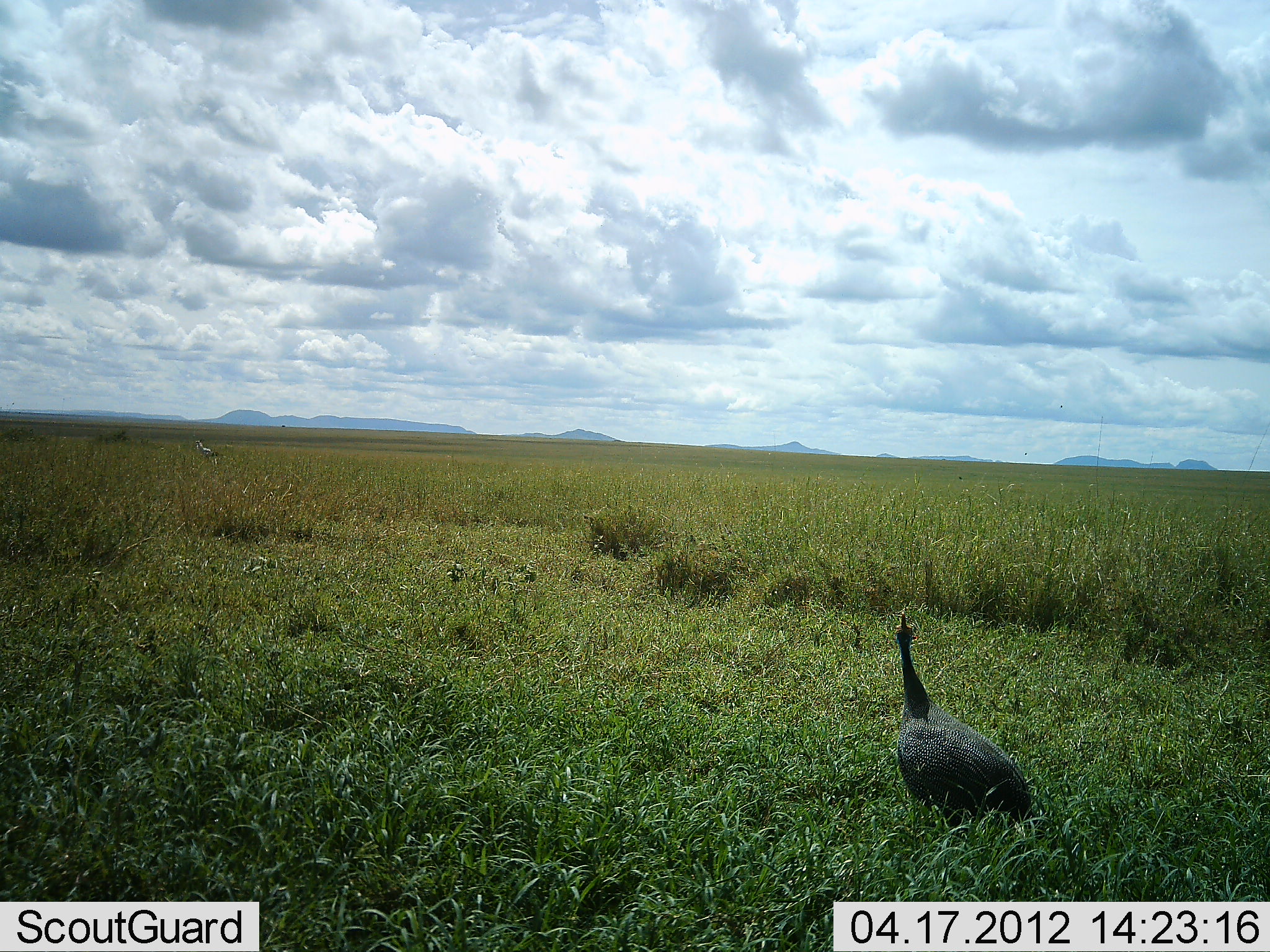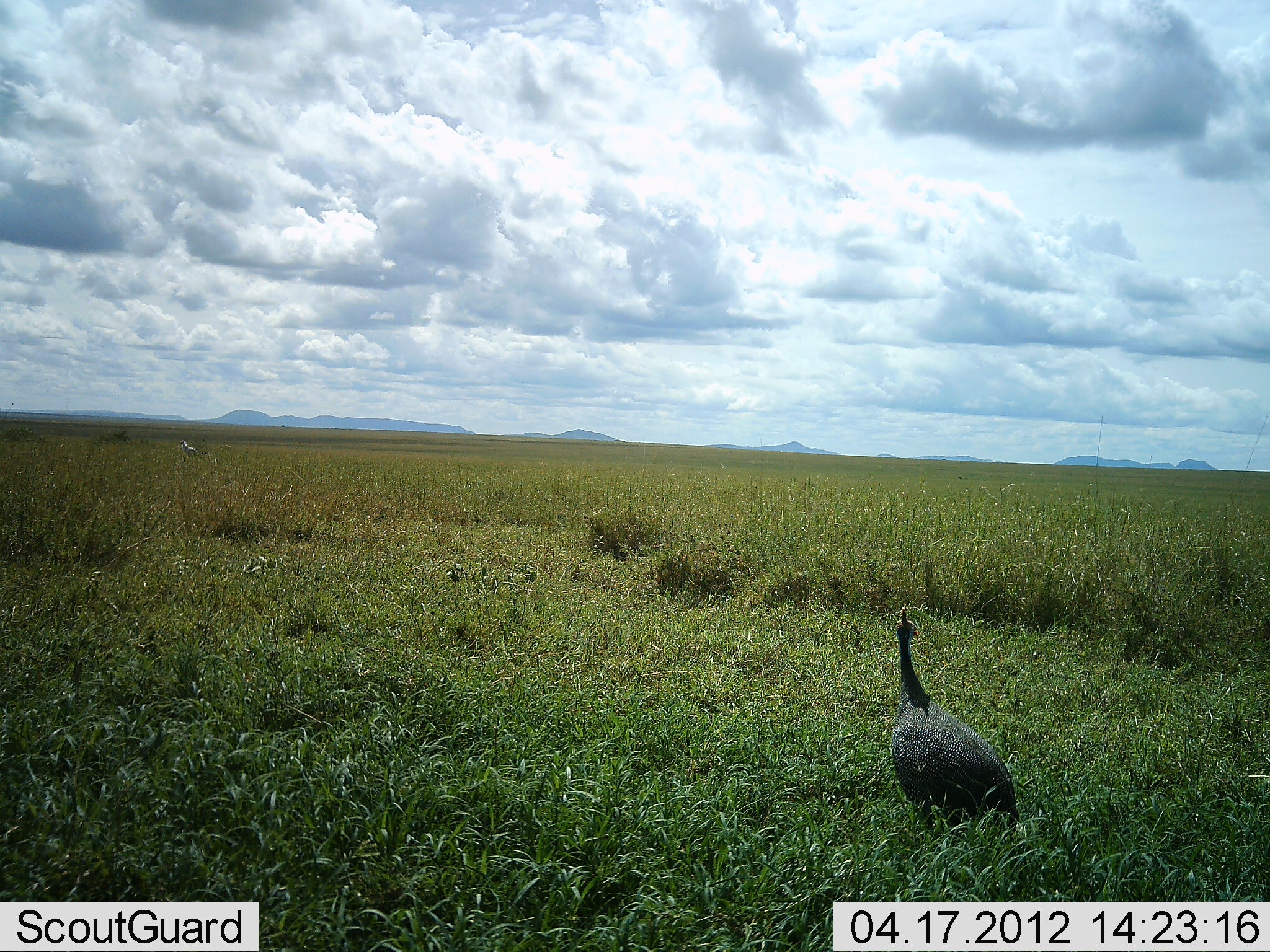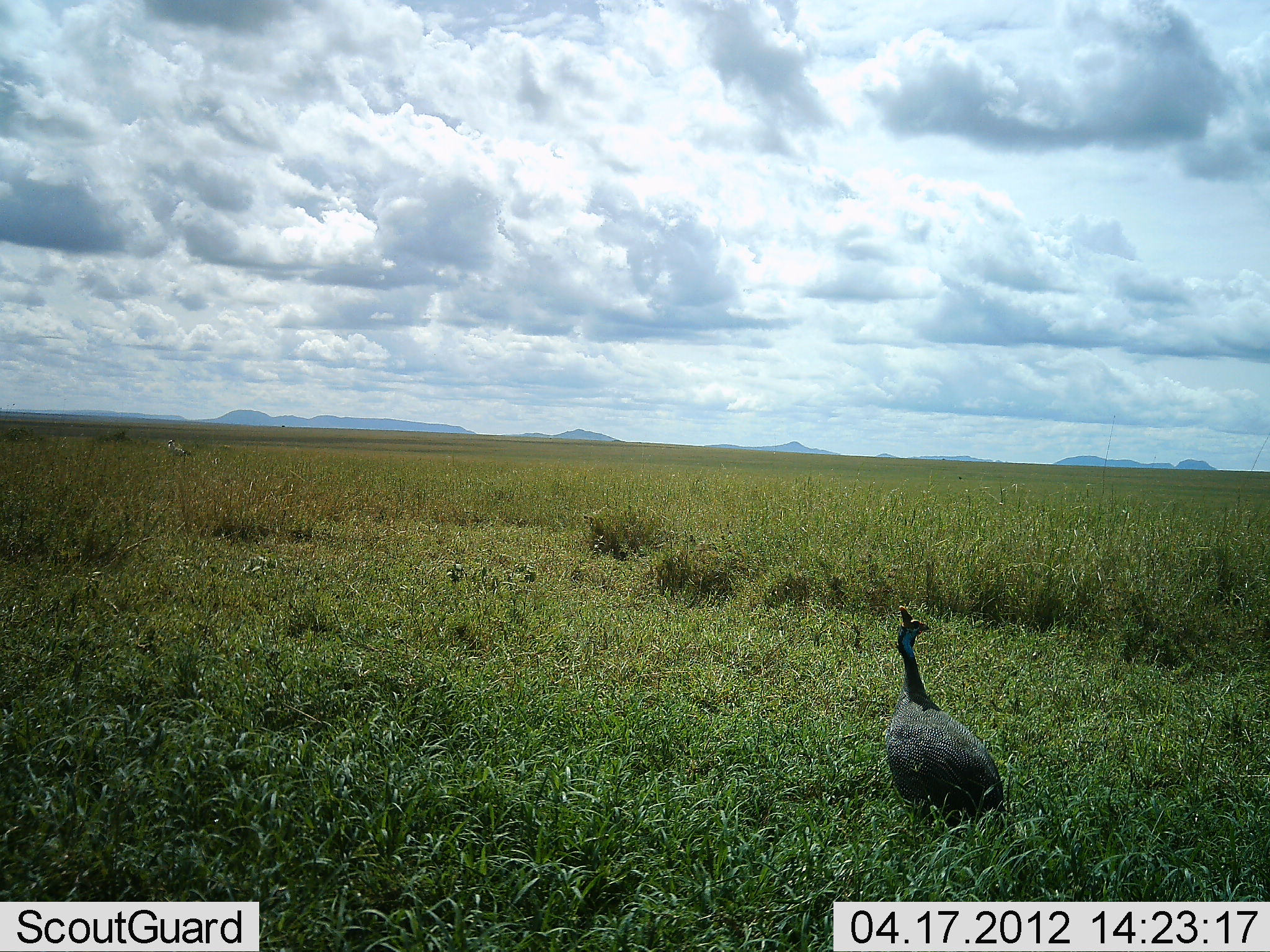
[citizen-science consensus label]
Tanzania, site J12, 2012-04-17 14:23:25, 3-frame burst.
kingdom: Animalia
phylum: Chordata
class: Aves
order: Galliformes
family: Numididae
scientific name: Numididae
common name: guinea fowl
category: guineafowl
Guineafowl (guinea fowl) (Numididae), count 1. Behavior (volunteer vote fractions): standing 100%, resting 0%, moving 0%, interacting 0%. Young present (vote fraction): 0%. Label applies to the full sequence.